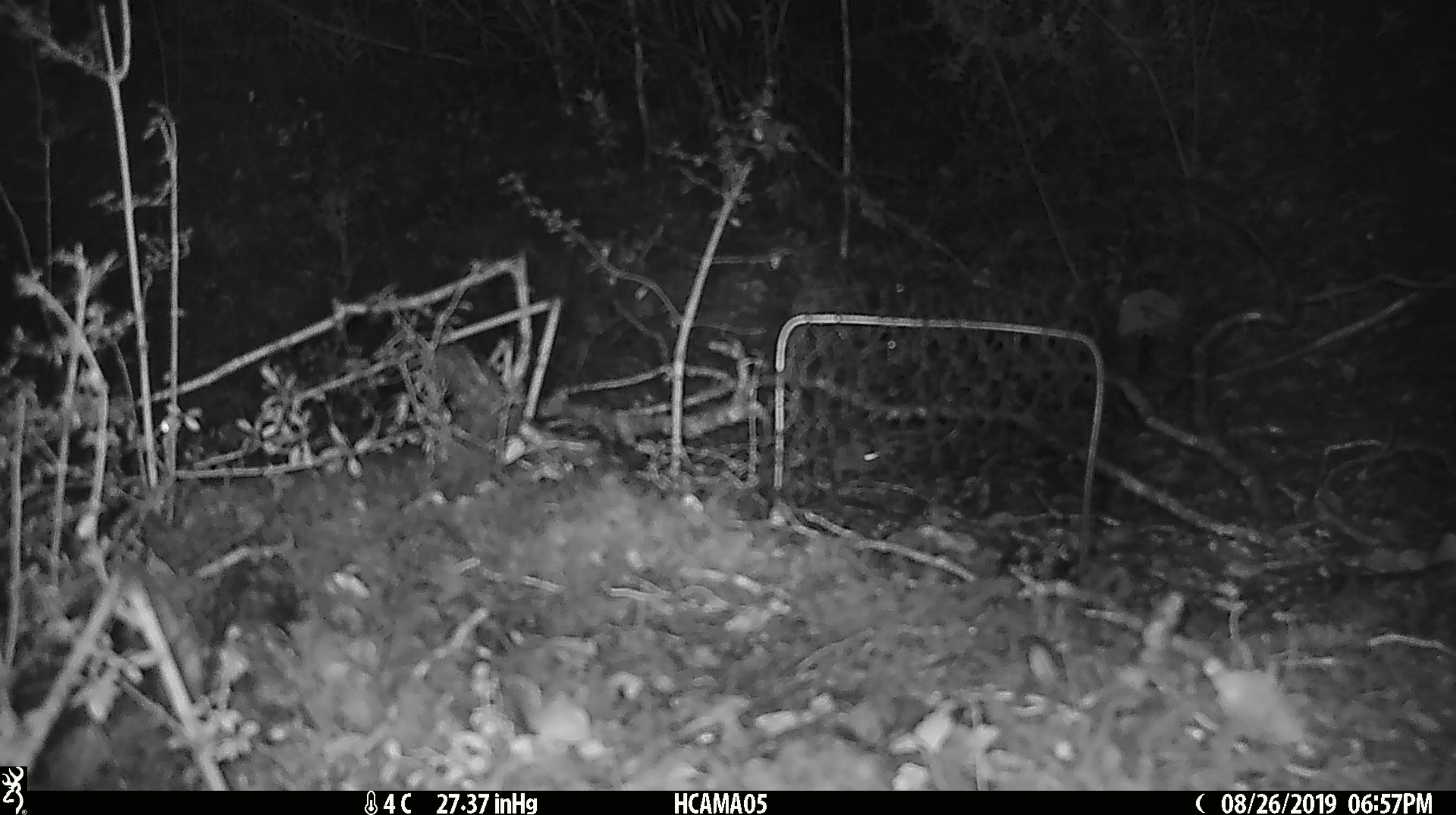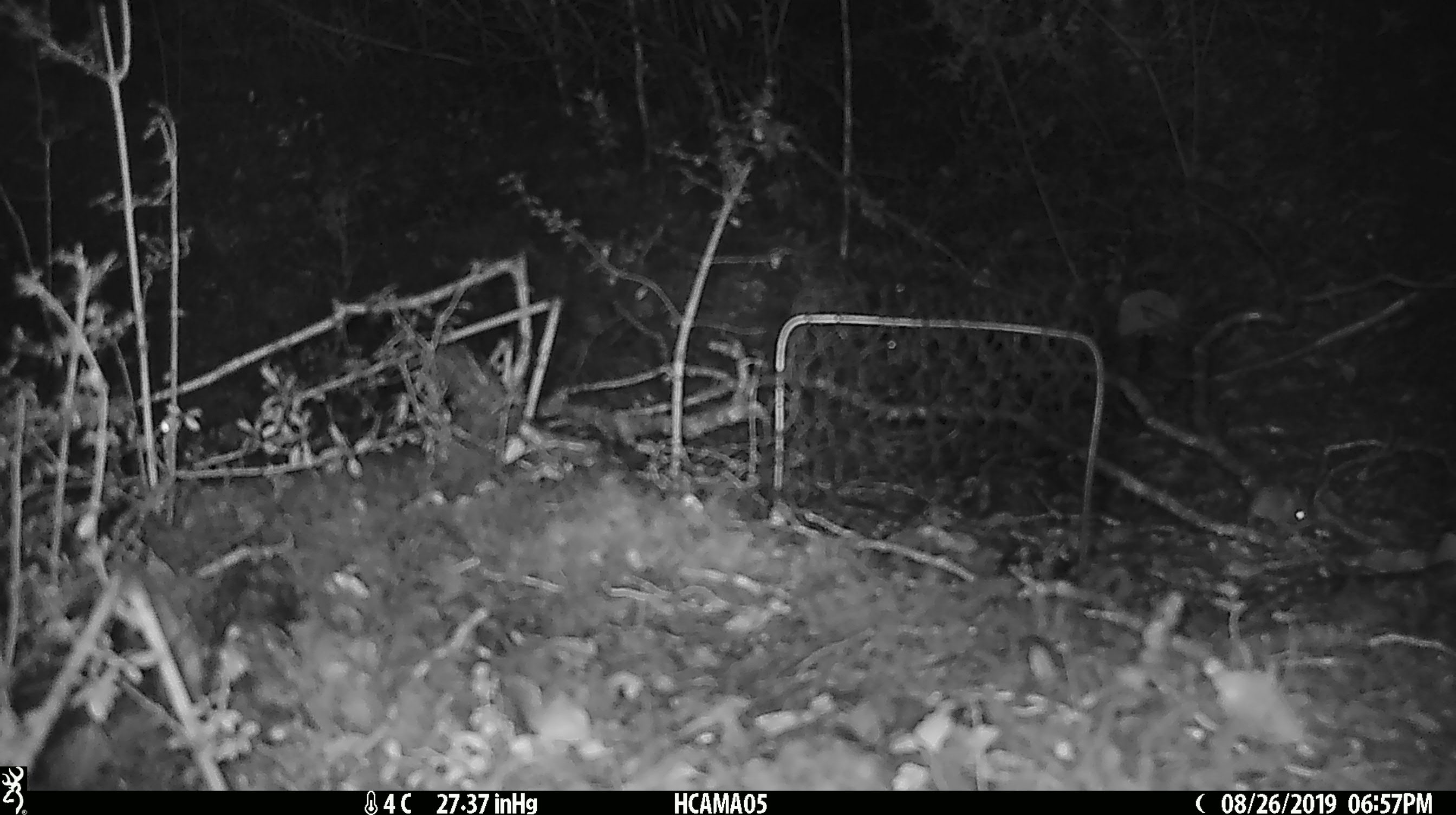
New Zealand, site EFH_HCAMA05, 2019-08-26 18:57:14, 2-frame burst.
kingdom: Animalia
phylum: Chordata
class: Mammalia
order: Rodentia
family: Muridae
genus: Mus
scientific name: Mus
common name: mouse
Mouse (Mus).